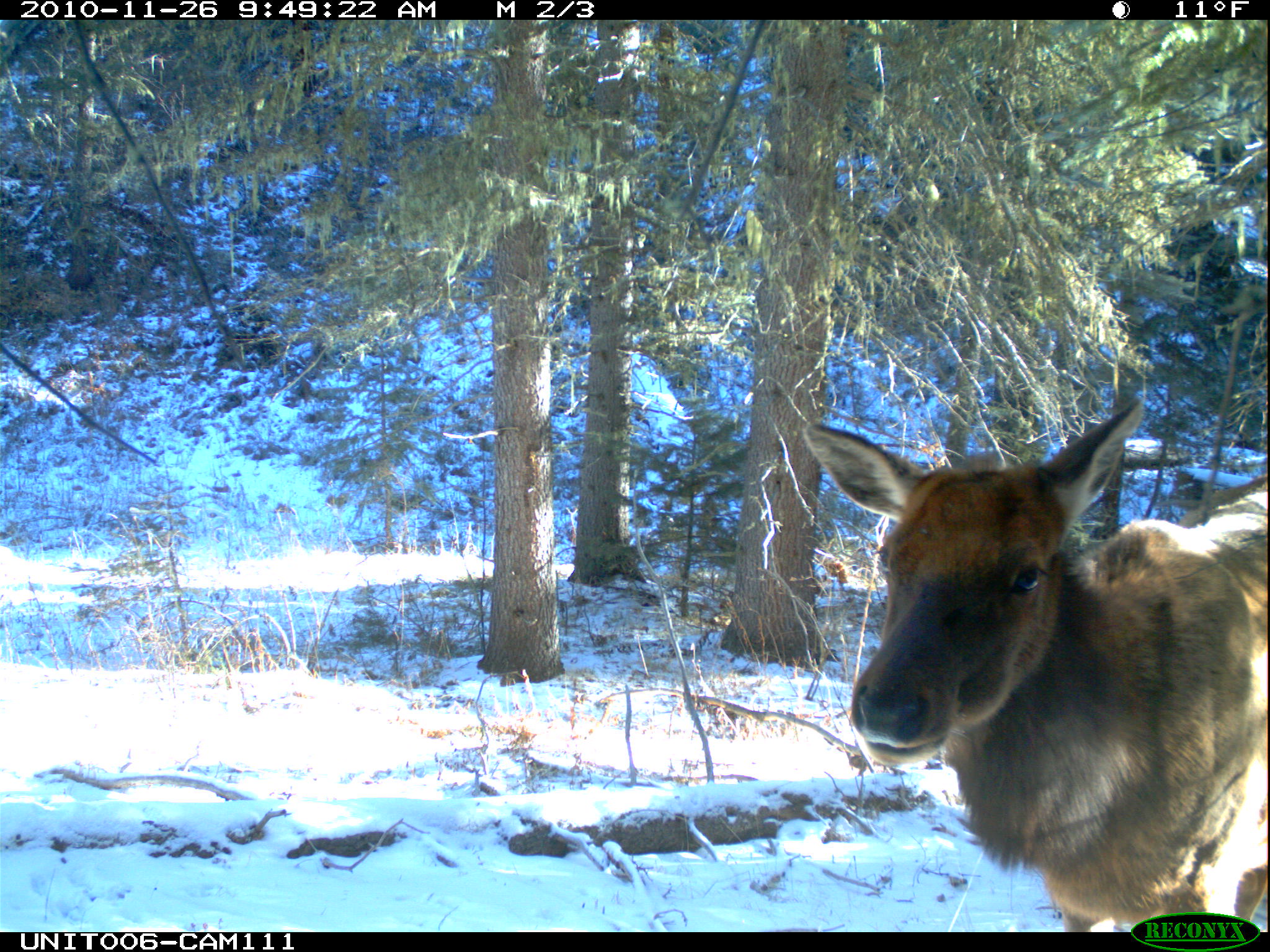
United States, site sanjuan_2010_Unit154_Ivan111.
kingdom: Animalia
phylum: Chordata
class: Mammalia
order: Artiodactyla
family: Cervidae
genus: Cervus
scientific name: Cervus elaphus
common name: red deer